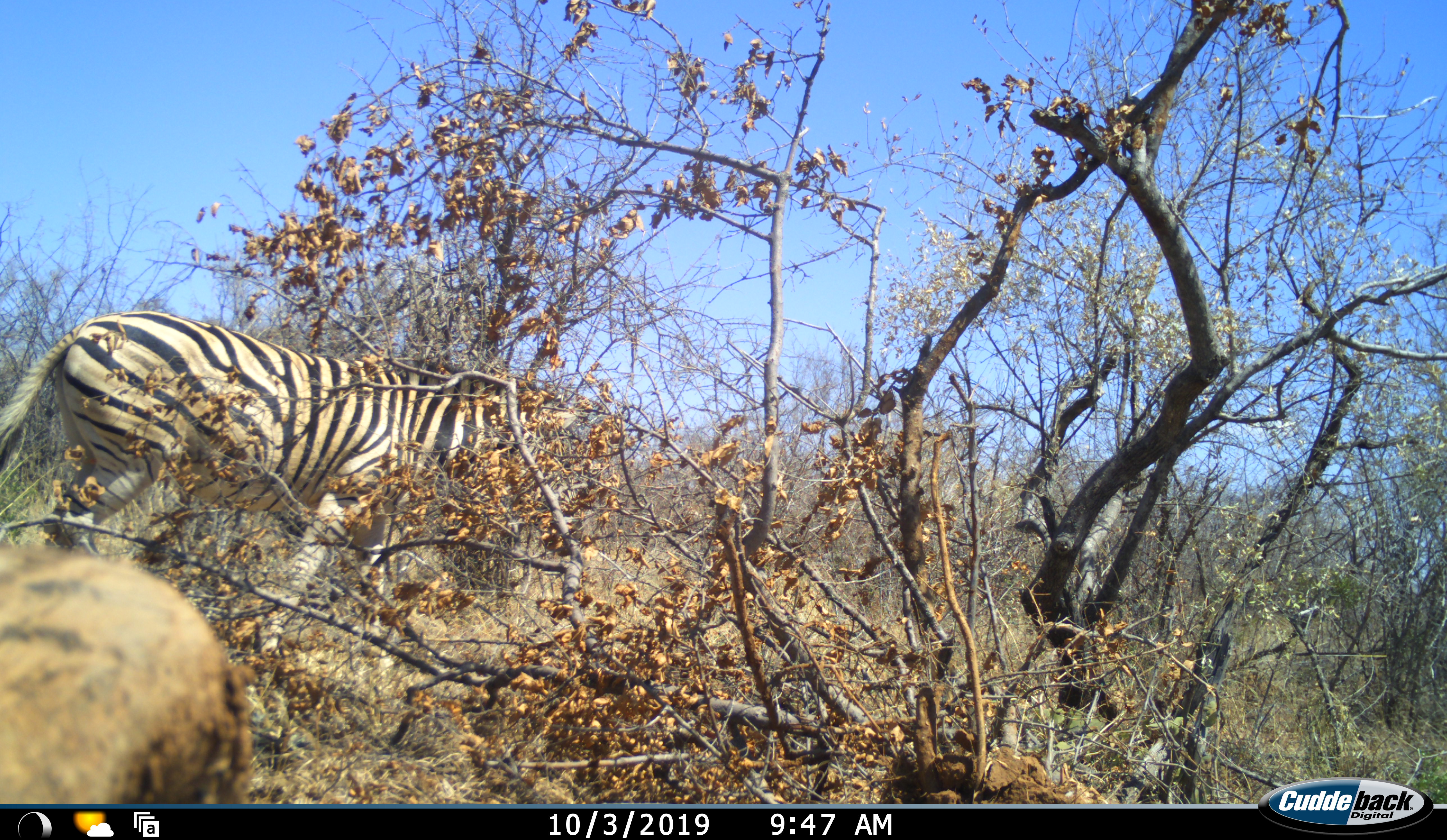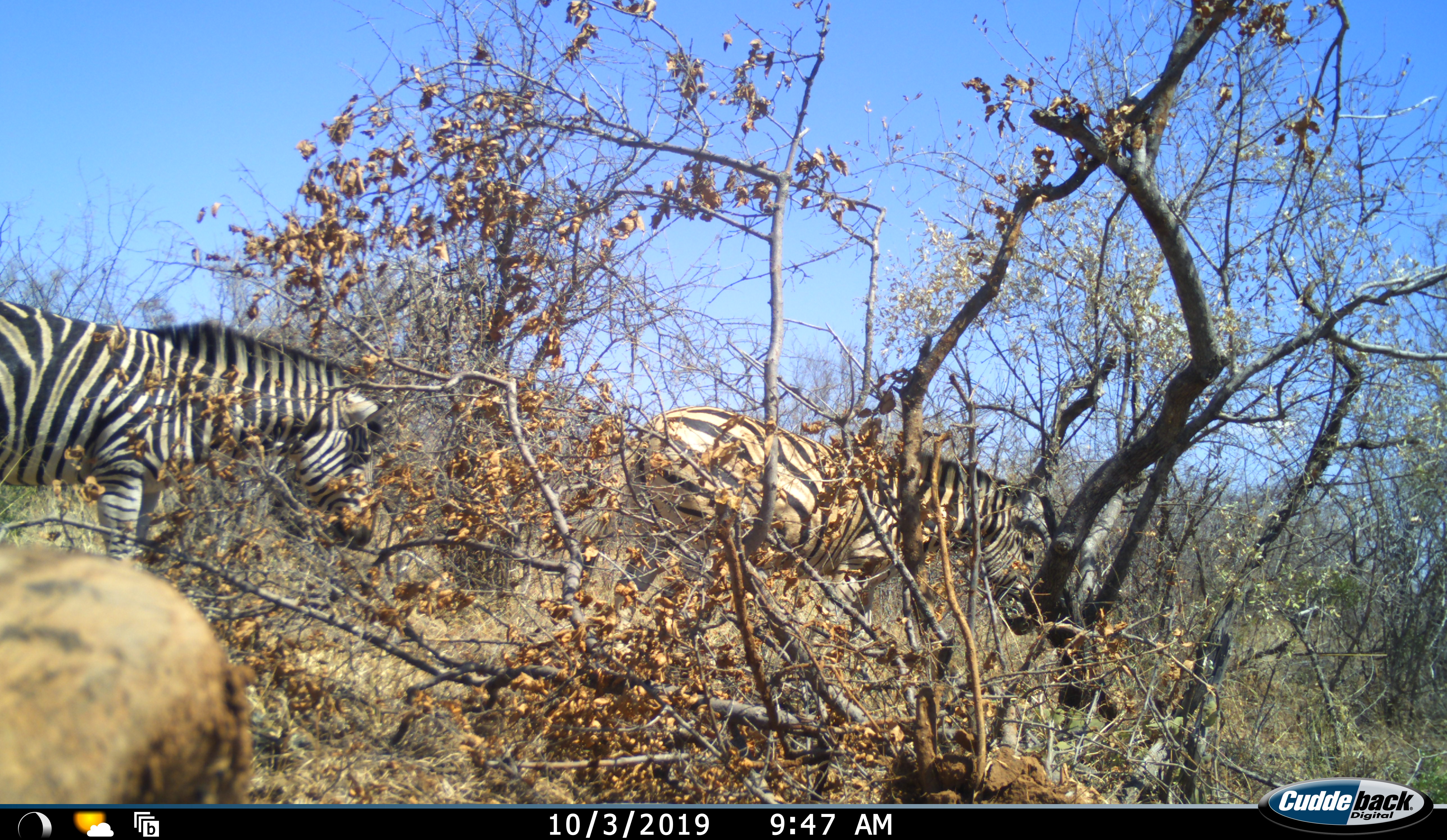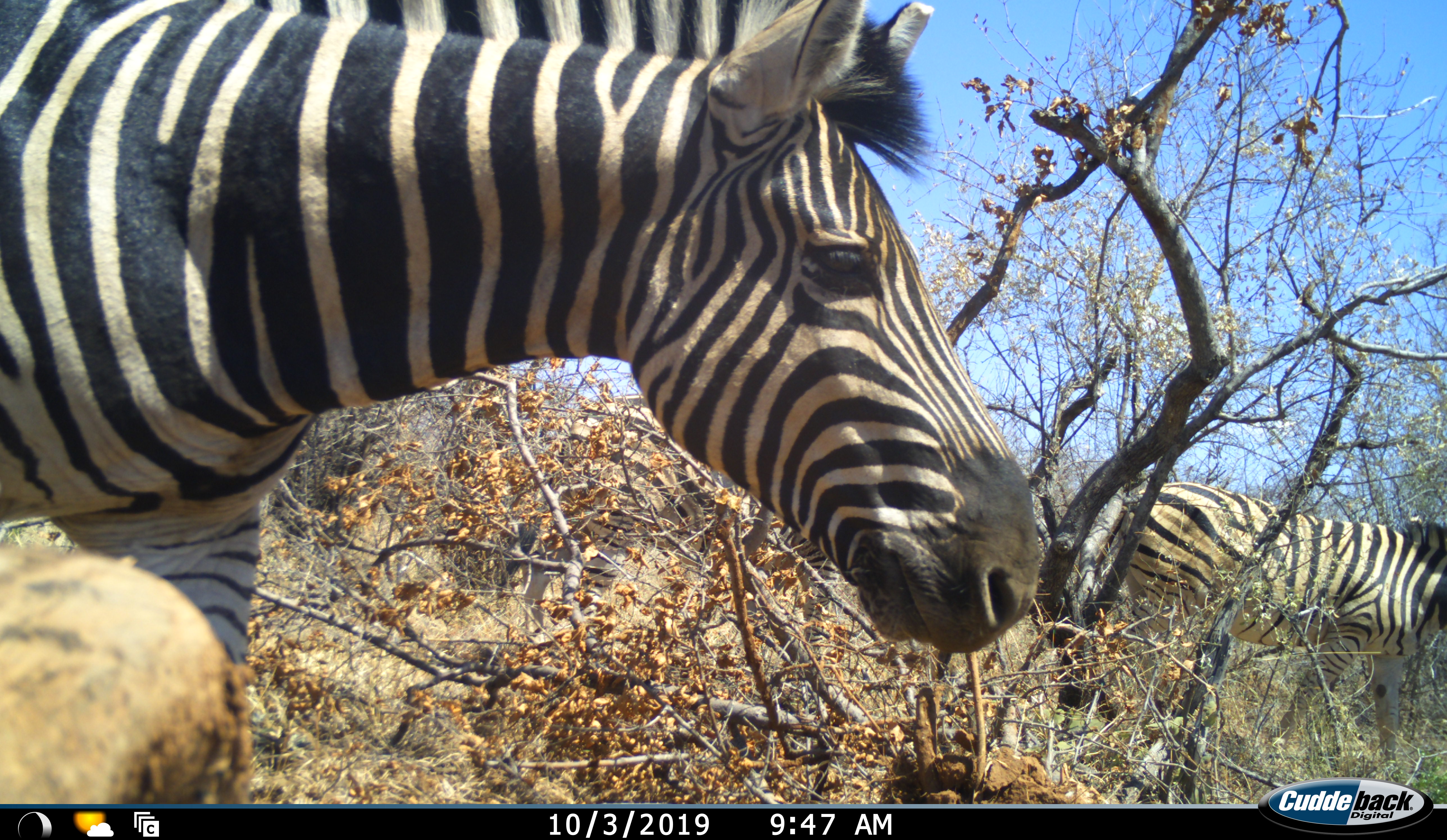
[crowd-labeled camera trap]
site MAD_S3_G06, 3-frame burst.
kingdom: Animalia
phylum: Chordata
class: Mammalia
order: Perissodactyla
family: Equidae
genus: Equus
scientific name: Equus quagga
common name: plains zebra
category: zebraplains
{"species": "zebraplains (plains zebra) (Equus quagga)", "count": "3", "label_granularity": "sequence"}